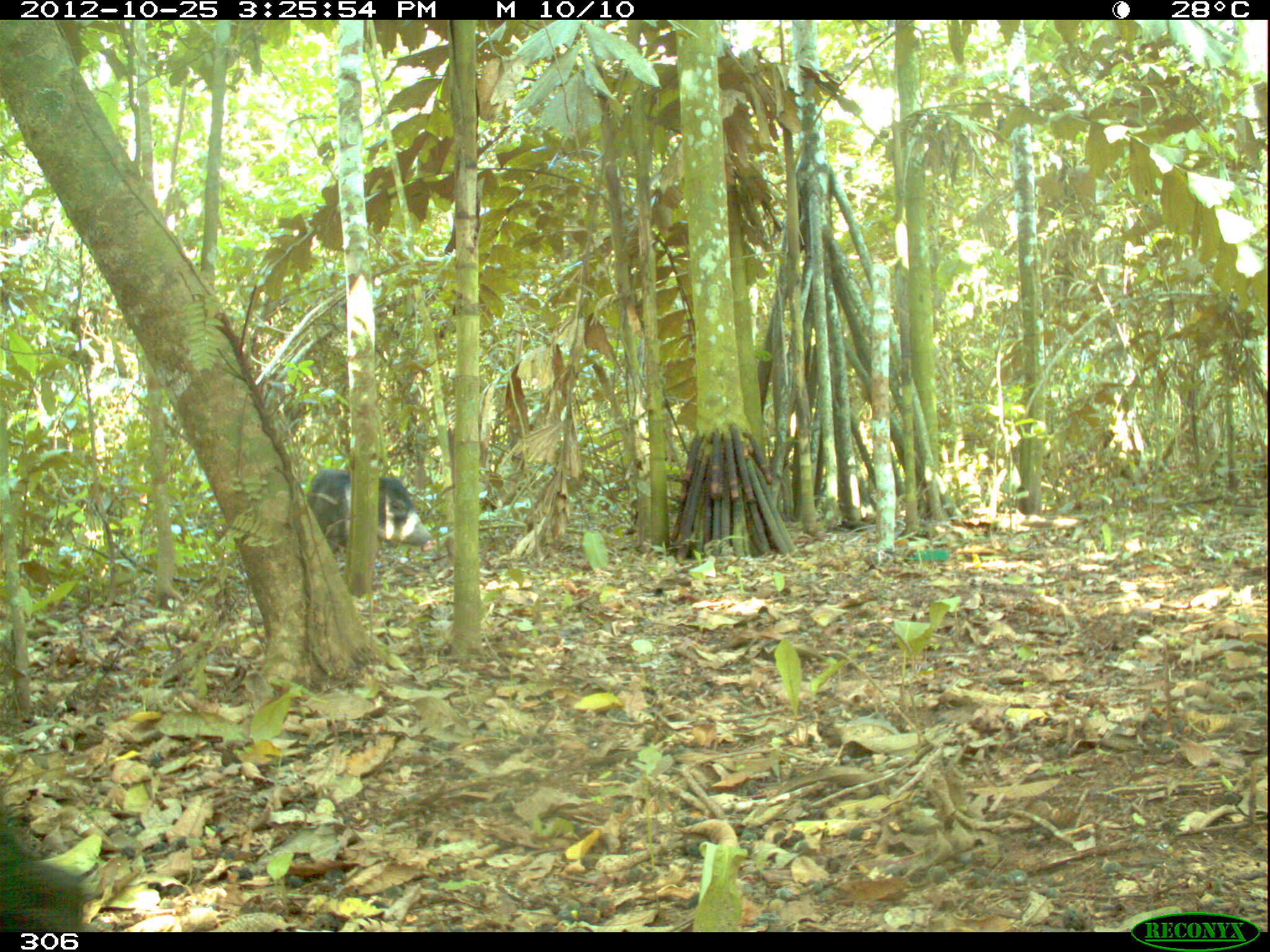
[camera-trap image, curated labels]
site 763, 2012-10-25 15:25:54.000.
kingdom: Animalia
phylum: Chordata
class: Mammalia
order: Artiodactyla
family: Tayassuidae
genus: Tayassu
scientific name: Tayassu pecari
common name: white-lipped peccary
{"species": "Tayassu pecari (white-lipped peccary)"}